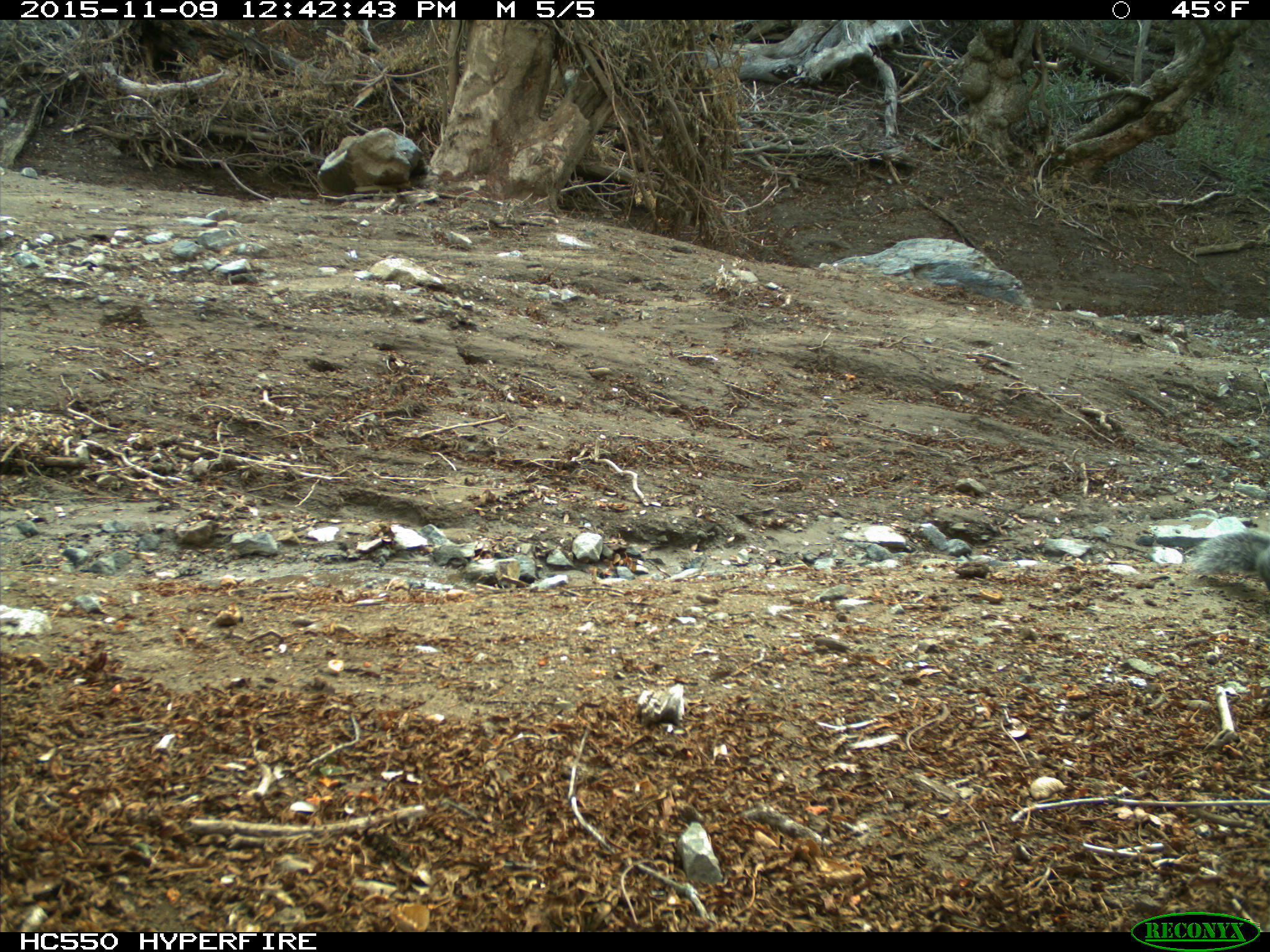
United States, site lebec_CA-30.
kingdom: Animalia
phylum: Chordata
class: Mammalia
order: Rodentia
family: Sciuridae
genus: Sciurus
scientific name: Sciurus carolinensis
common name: eastern gray squirrel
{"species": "Sciurus carolinensis (eastern gray squirrel)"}